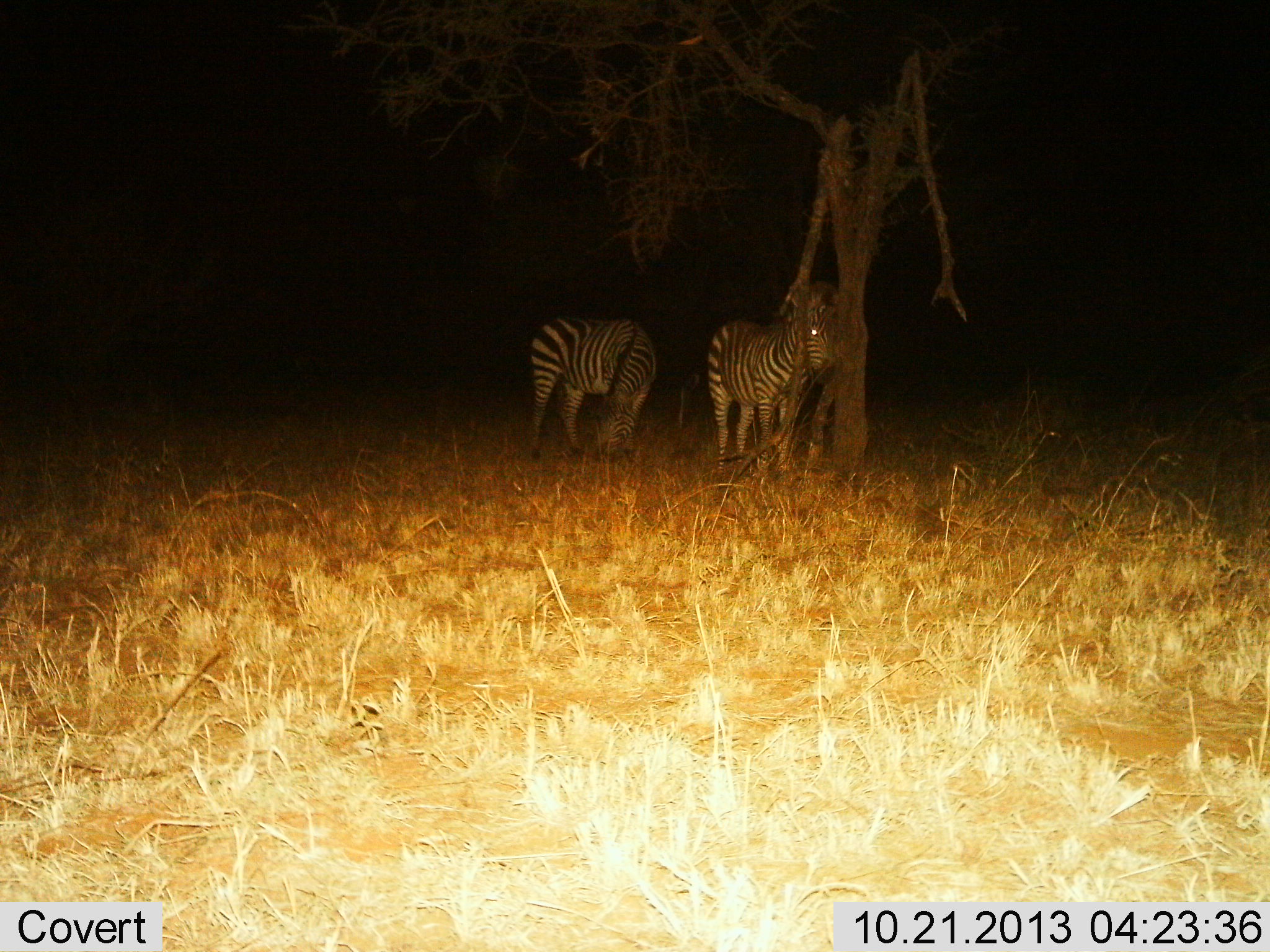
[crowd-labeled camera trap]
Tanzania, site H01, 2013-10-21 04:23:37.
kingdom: Animalia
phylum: Chordata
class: Mammalia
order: Perissodactyla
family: Equidae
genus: Equus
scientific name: Equus quagga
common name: plains zebra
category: zebra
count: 2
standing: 88%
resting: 1%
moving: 1%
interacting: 3%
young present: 0%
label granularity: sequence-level